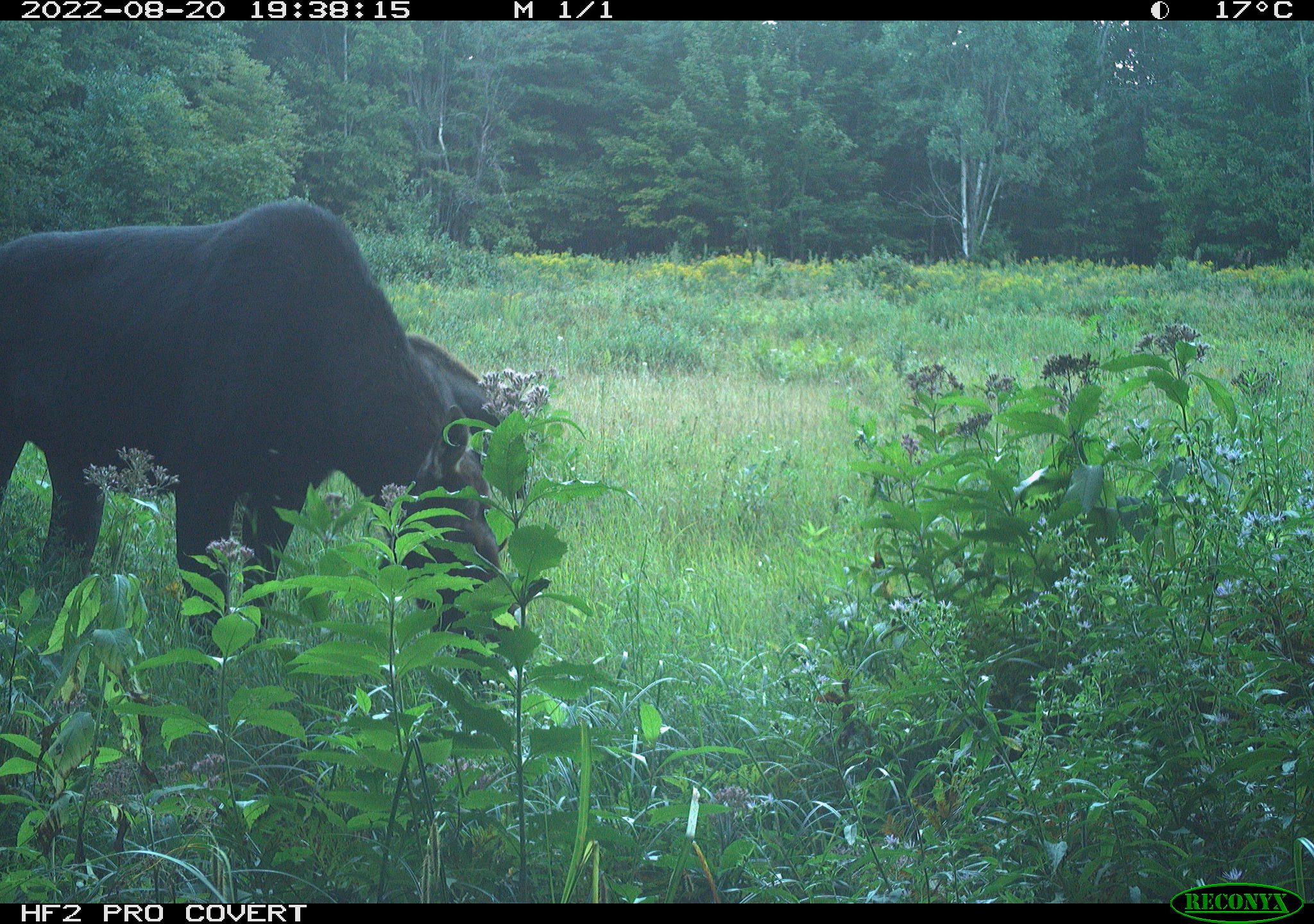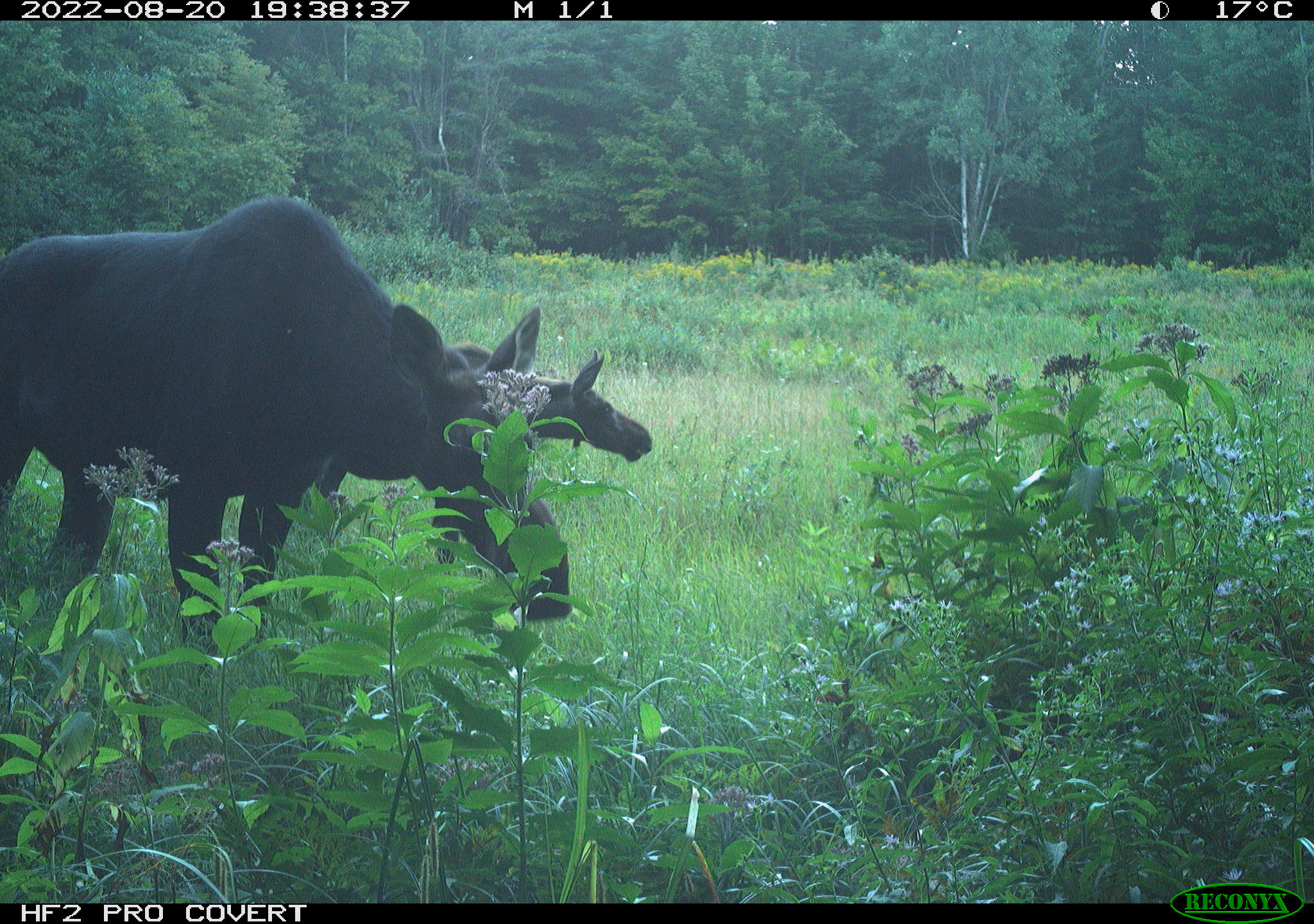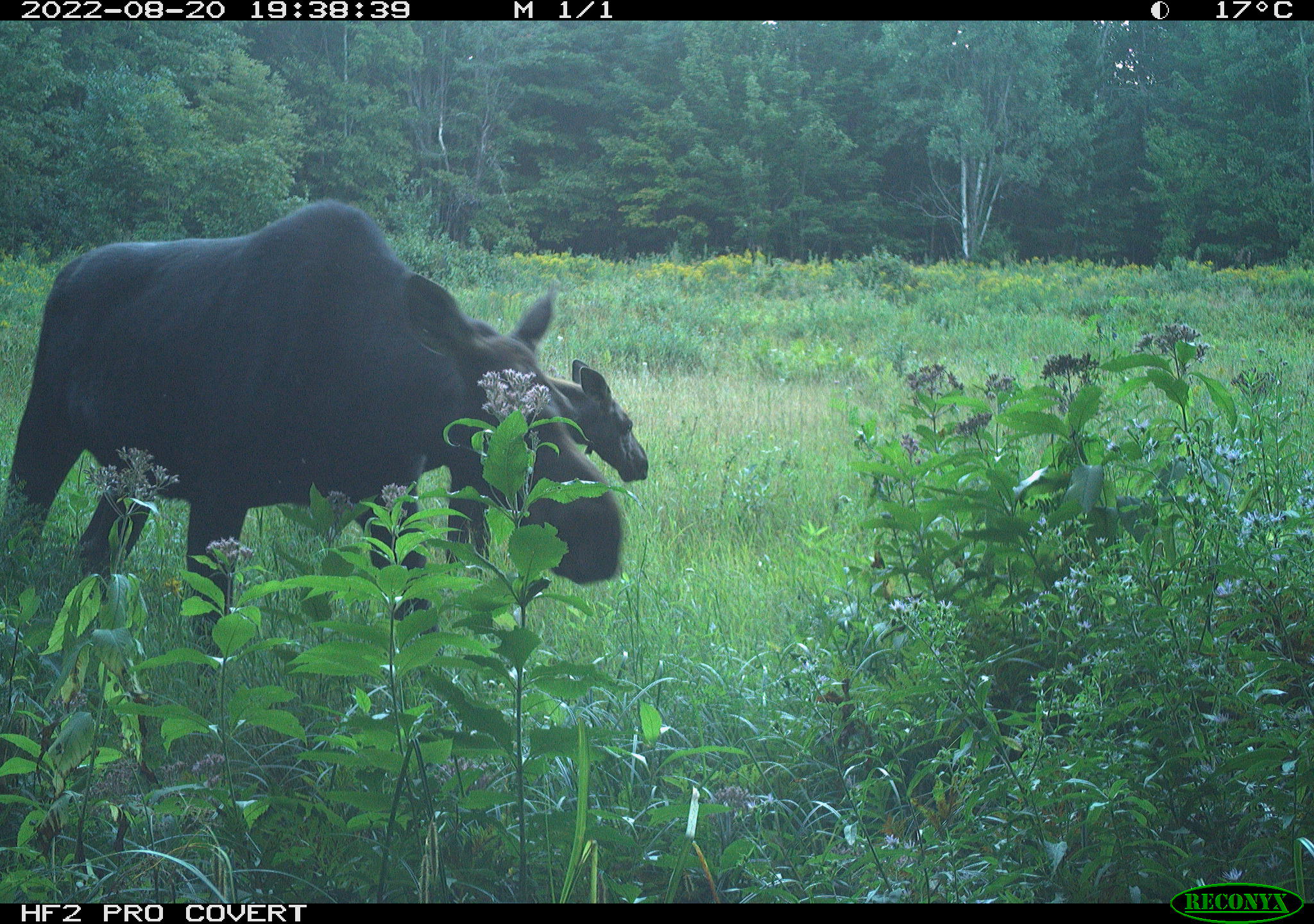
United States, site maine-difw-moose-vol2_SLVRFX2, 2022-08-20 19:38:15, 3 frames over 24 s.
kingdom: Animalia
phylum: Chordata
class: Mammalia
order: Artiodactyla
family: Cervidae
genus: Alces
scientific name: Alces alces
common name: moose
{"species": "moose (Alces alces)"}